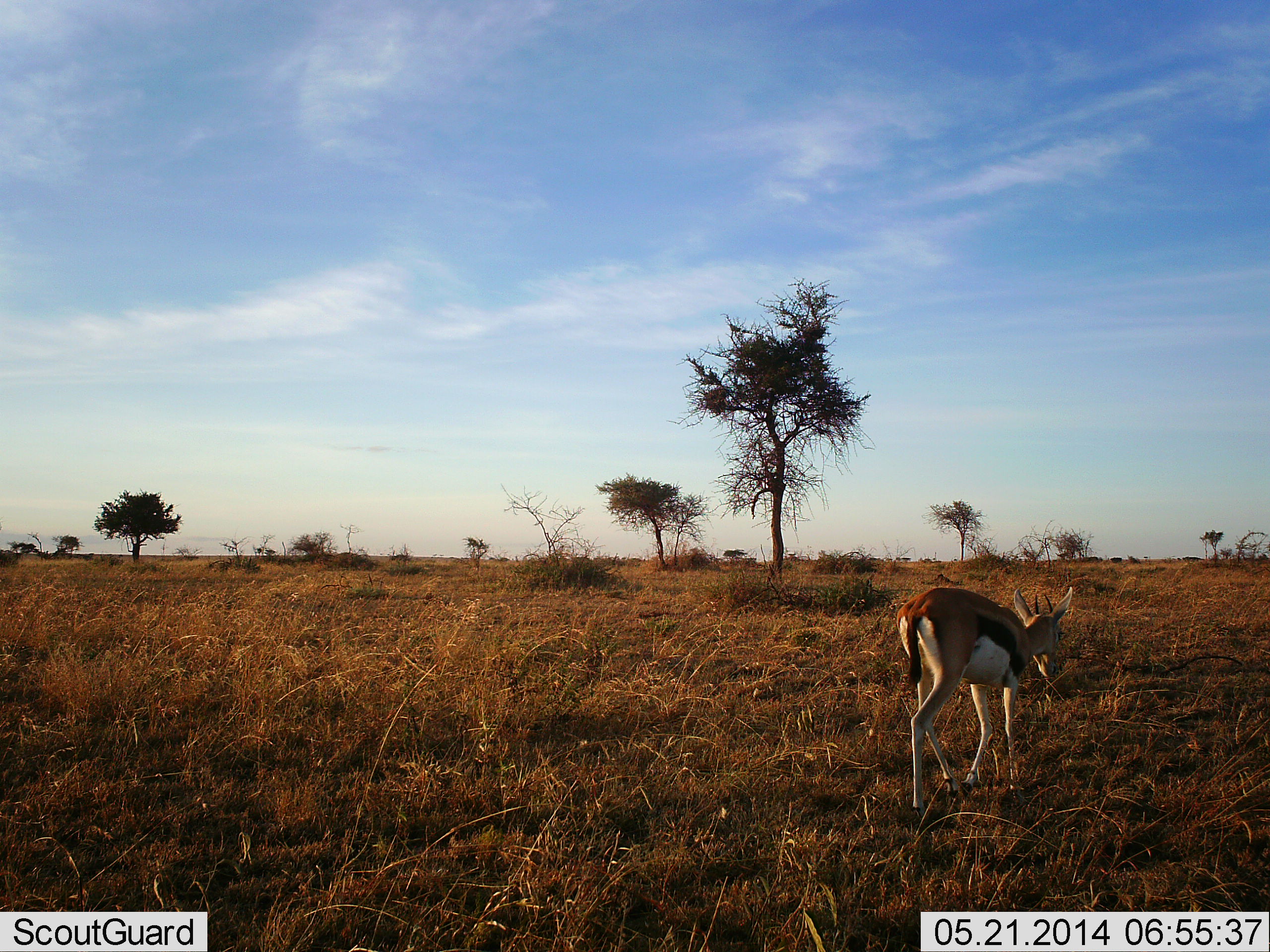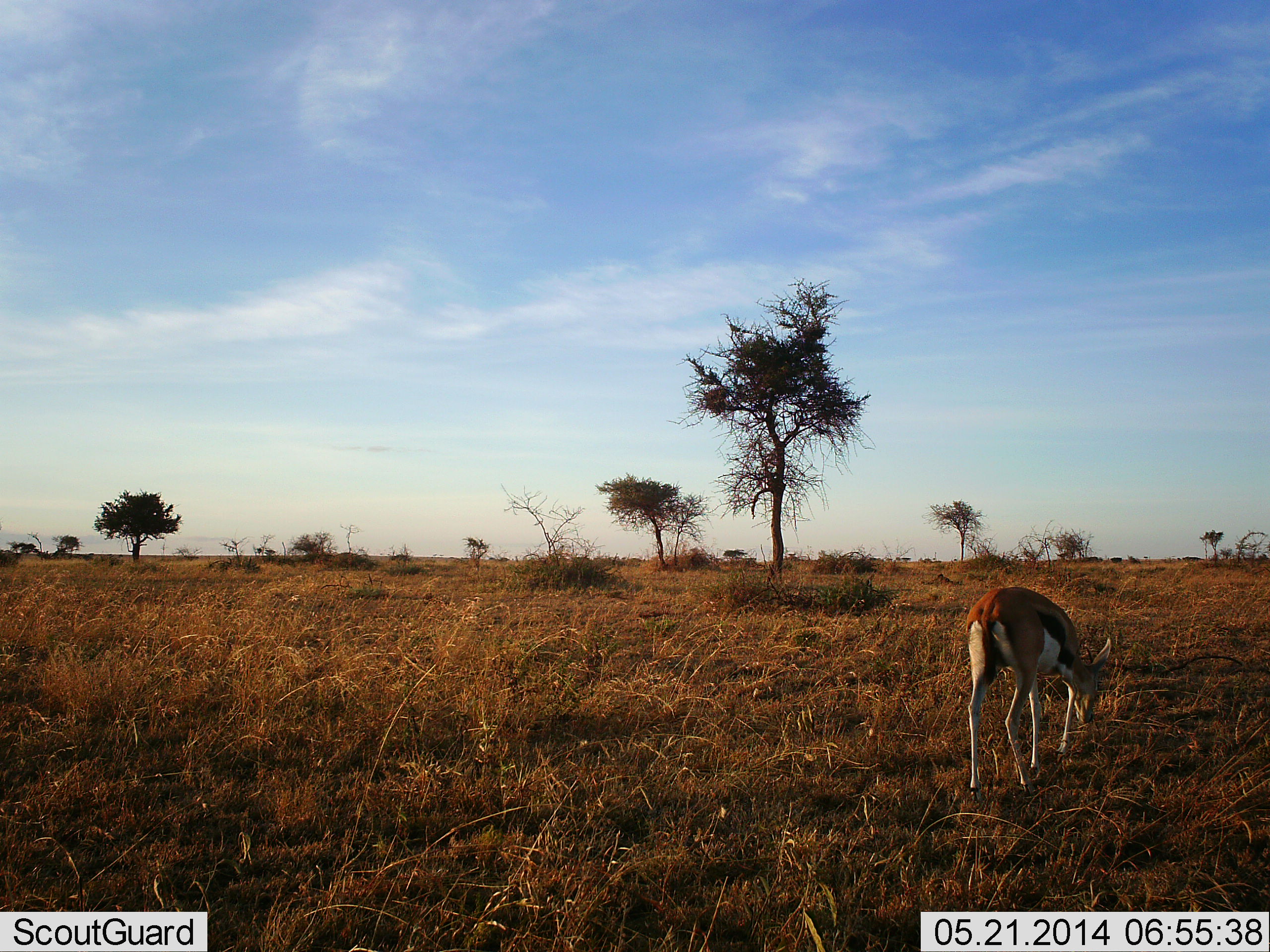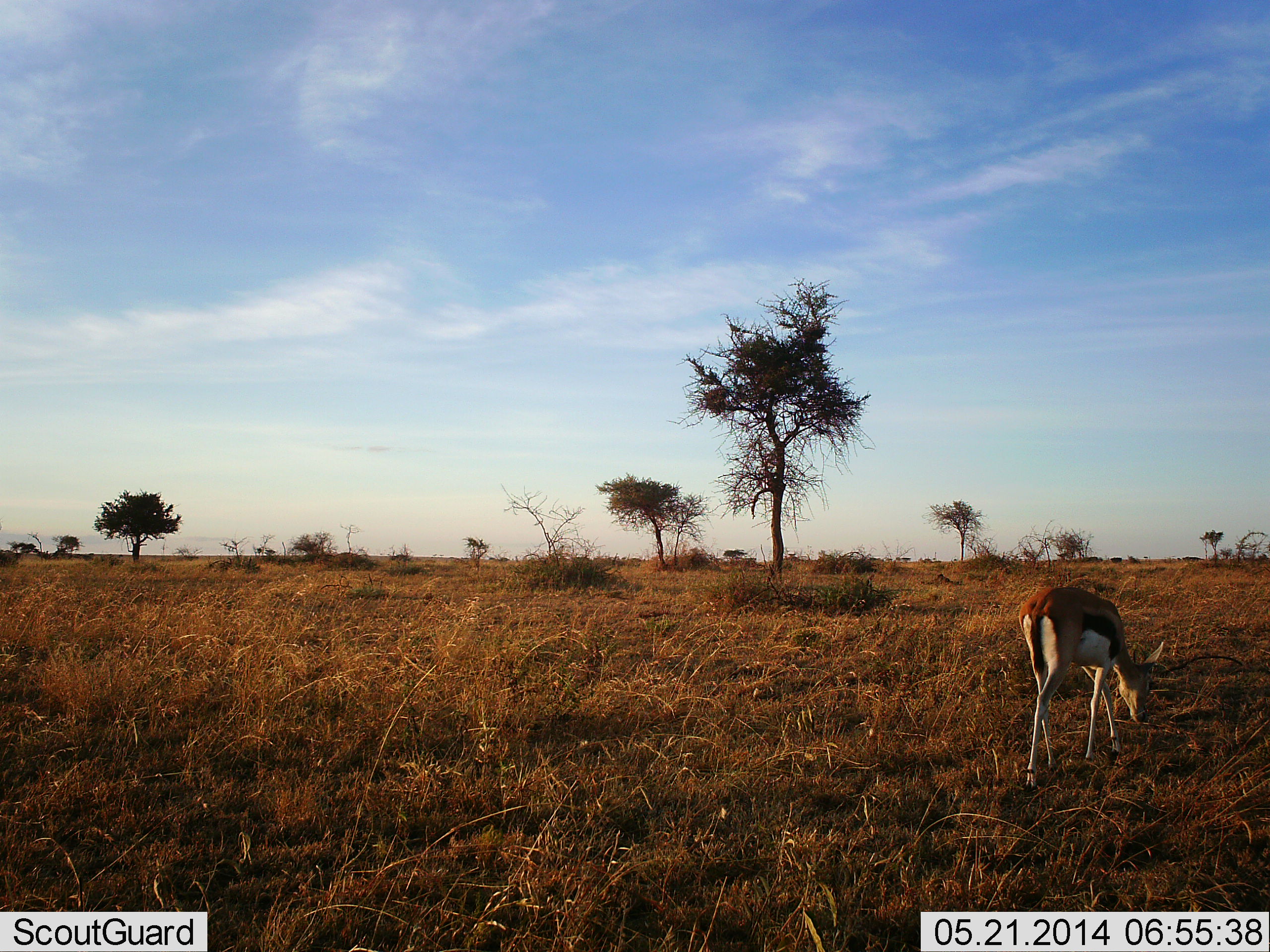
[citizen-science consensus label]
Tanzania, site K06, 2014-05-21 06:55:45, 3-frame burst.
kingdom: Animalia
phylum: Chordata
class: Mammalia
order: Artiodactyla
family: Bovidae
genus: Eudorcas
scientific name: Eudorcas thomsonii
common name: thomson's gazelle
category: gazellethomsons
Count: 1.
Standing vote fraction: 0%.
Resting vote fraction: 0%.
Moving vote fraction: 60%.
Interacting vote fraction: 0%.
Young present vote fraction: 0%.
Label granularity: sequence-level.